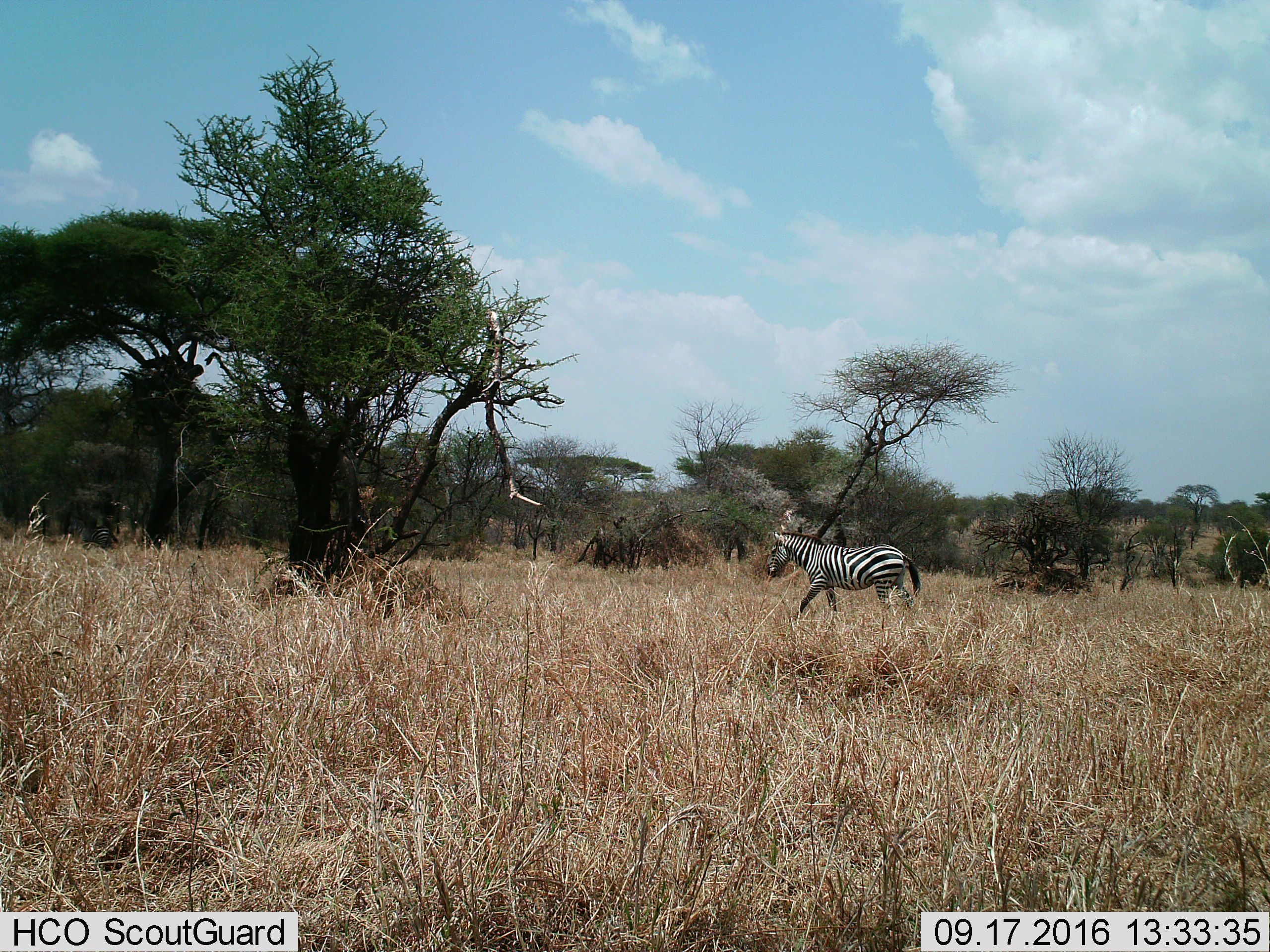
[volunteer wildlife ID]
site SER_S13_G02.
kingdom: Animalia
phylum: Chordata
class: Mammalia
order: Perissodactyla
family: Equidae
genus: Equus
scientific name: Equus quagga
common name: plains zebra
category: zebraplains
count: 1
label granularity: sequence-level